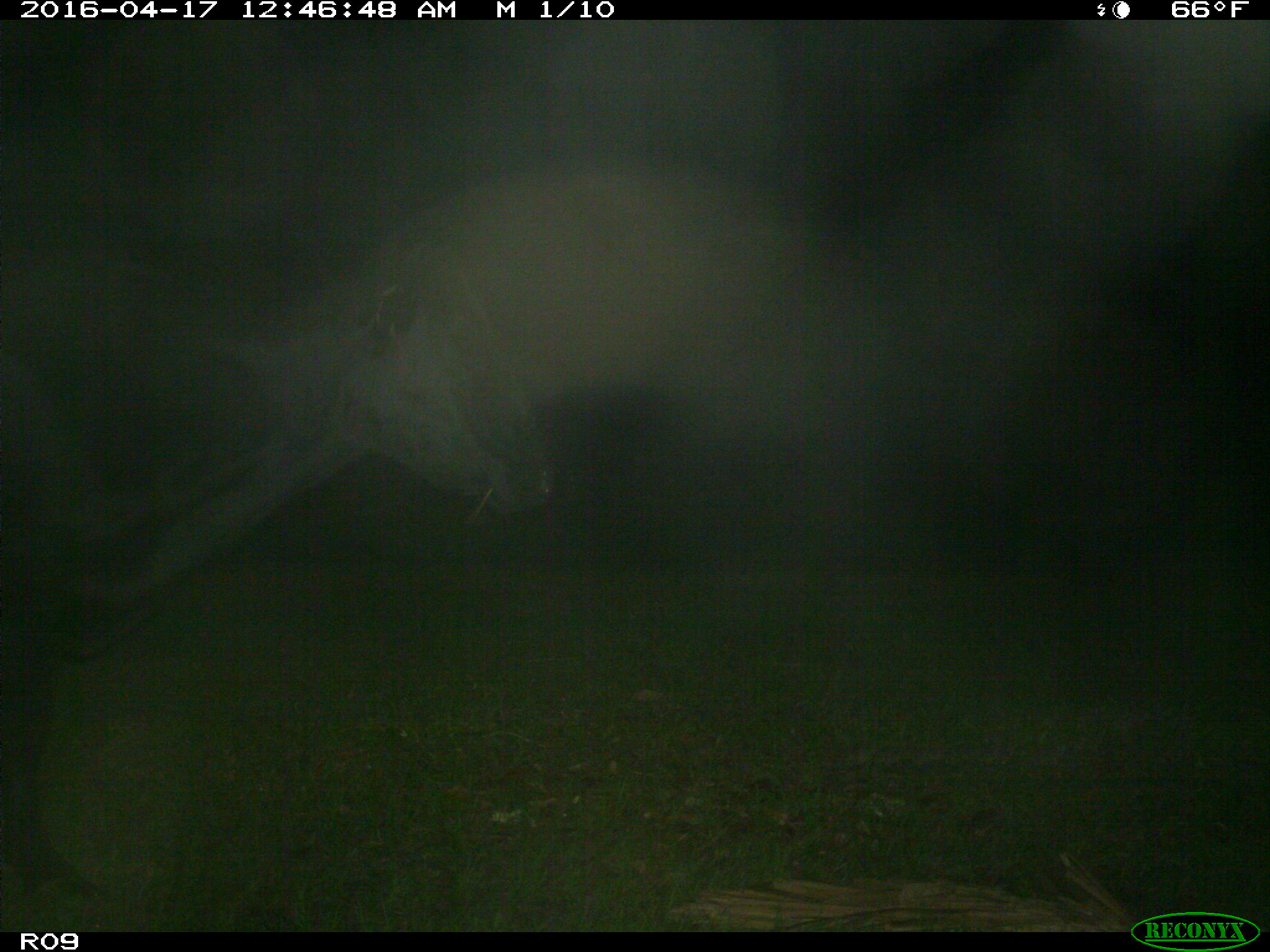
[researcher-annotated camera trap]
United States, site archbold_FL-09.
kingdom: Animalia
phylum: Chordata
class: Mammalia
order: Artiodactyla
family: Bovidae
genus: Bos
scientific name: Bos taurus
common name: domestic cow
Bos taurus (domestic cow).